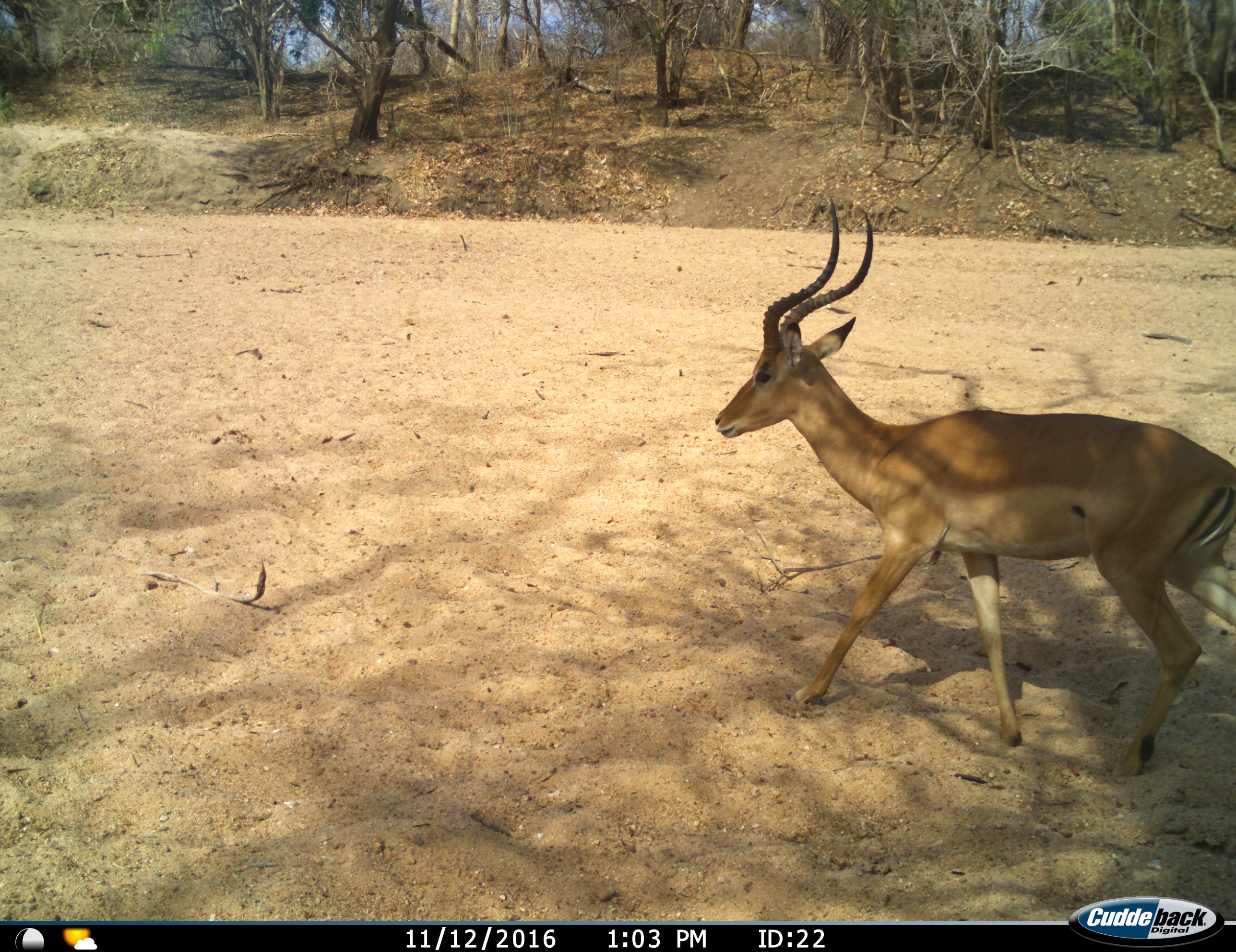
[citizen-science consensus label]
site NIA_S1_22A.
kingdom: Animalia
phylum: Chordata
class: Mammalia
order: Artiodactyla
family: Bovidae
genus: Aepyceros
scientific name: Aepyceros melampus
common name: impala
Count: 1.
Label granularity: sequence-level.